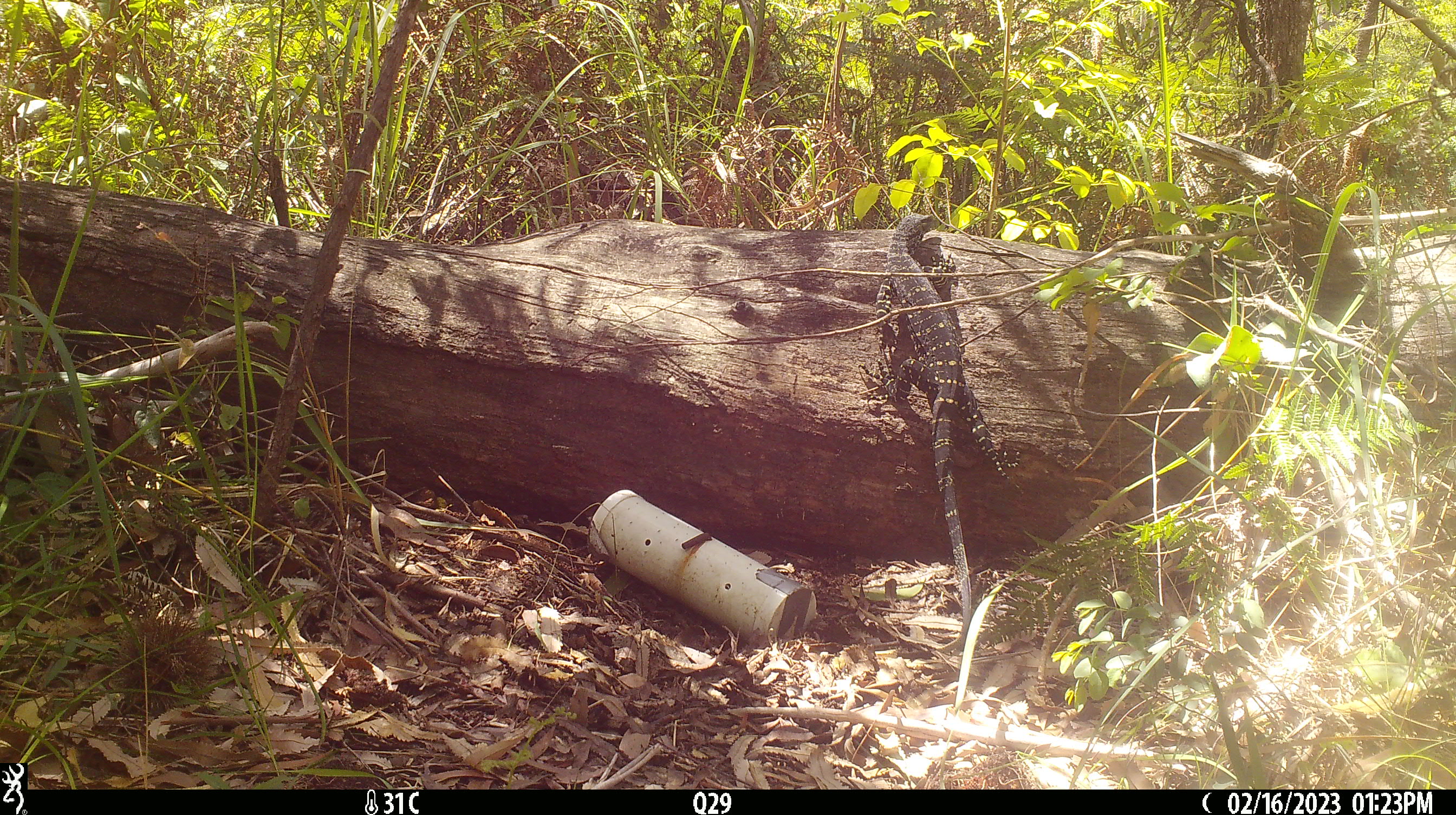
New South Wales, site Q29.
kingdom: Animalia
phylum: Chordata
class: Reptilia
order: Squamata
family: Varanidae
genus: Varanus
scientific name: Varanus varius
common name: lace monitor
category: goanna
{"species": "goanna (lace monitor) (Varanus varius)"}